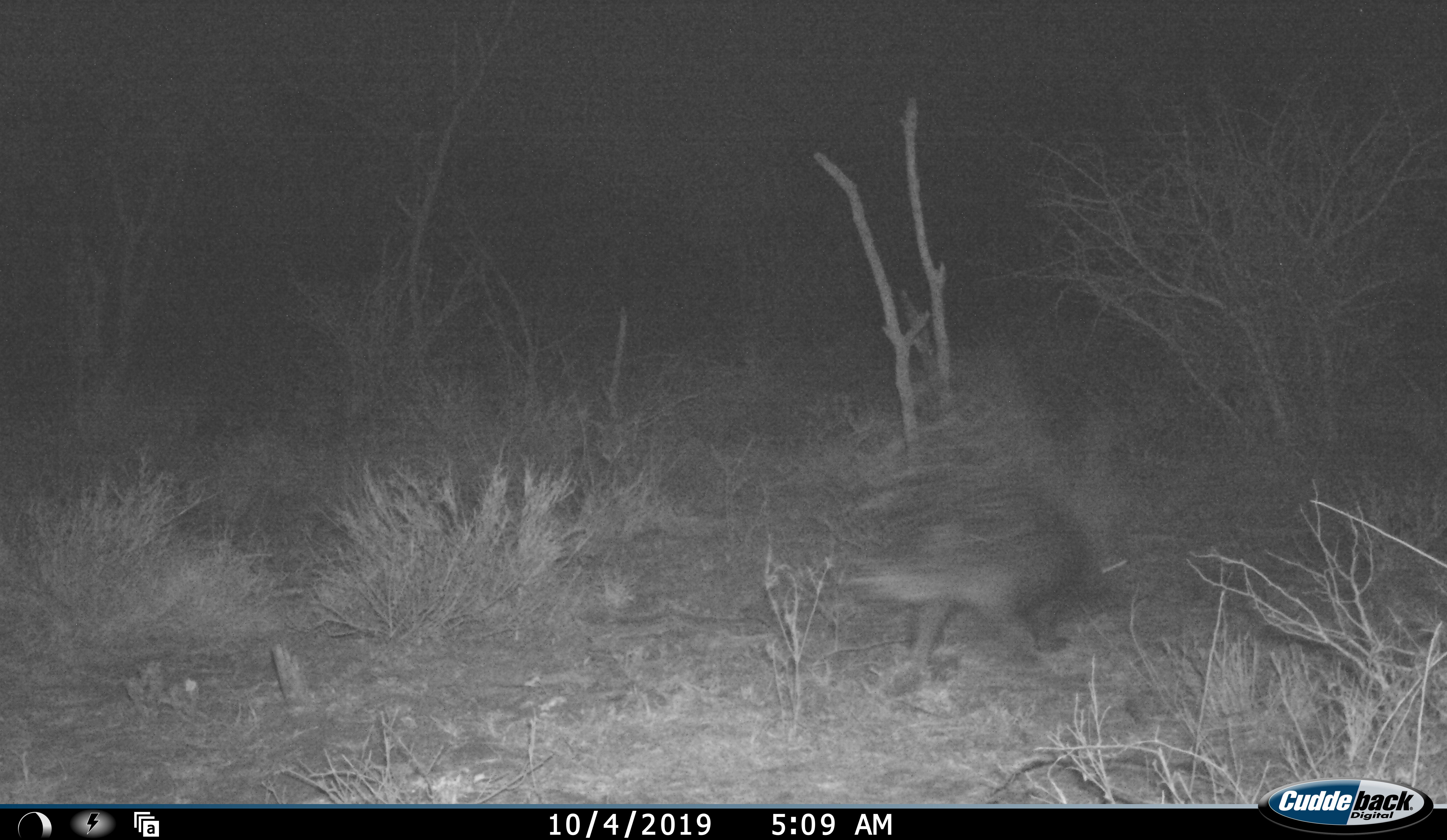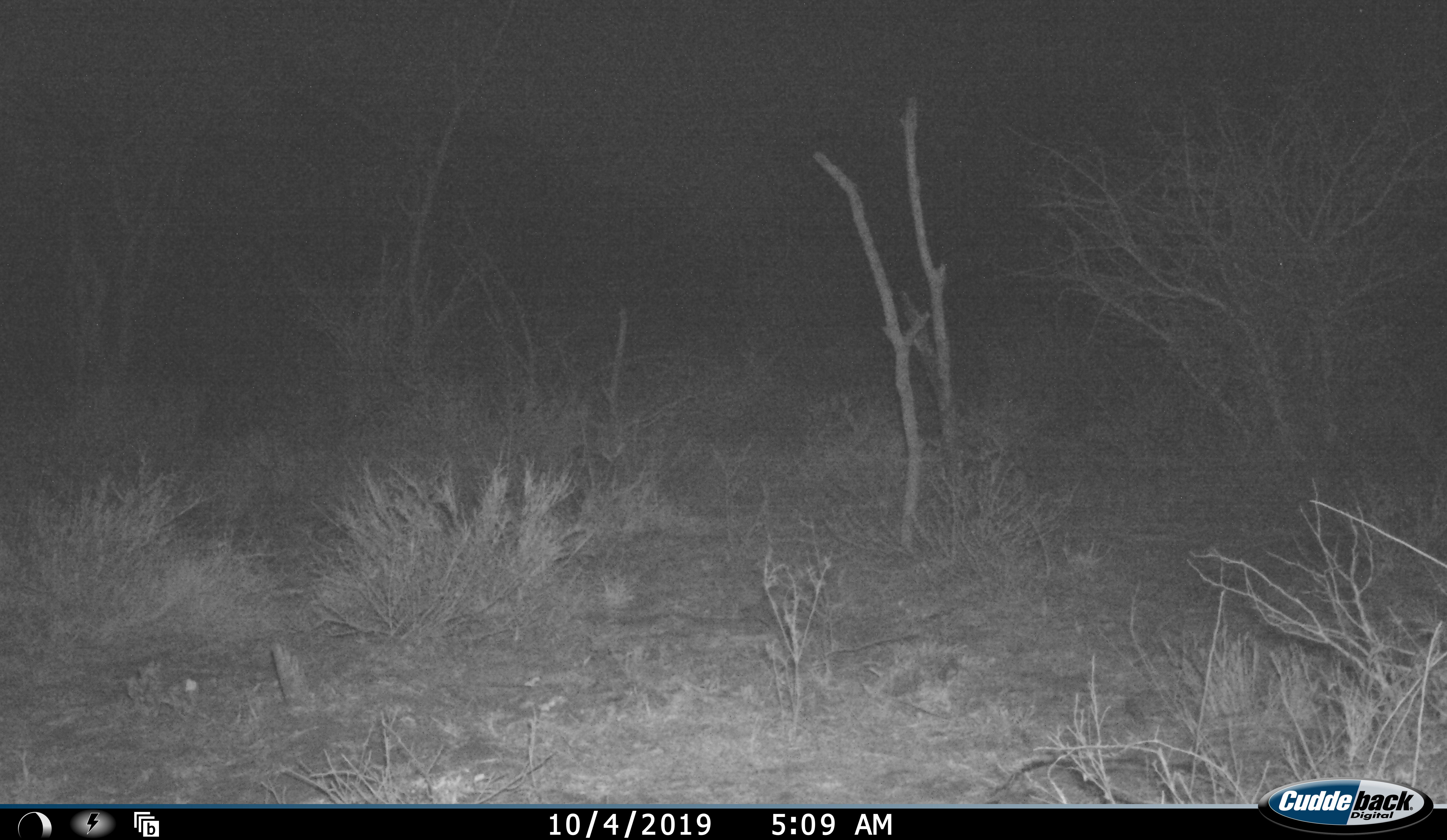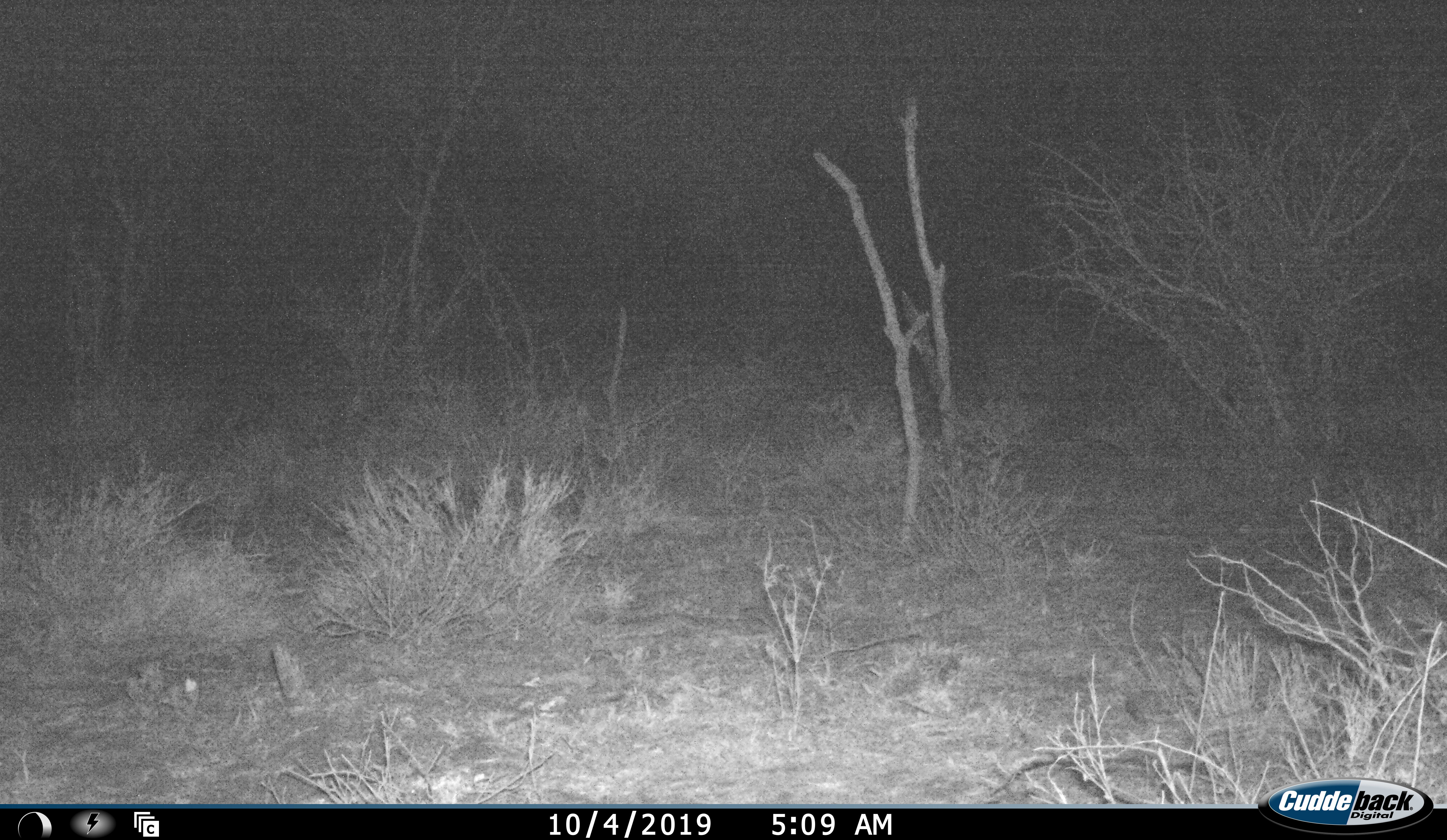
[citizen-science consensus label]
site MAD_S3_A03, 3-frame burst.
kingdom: Animalia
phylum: Chordata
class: Mammalia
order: Rodentia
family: Hystricidae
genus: Hystrix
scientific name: Hystrix cristata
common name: crested porcupine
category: porcupine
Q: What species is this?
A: Porcupine (crested porcupine) (Hystrix cristata).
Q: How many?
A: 1.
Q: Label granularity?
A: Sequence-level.